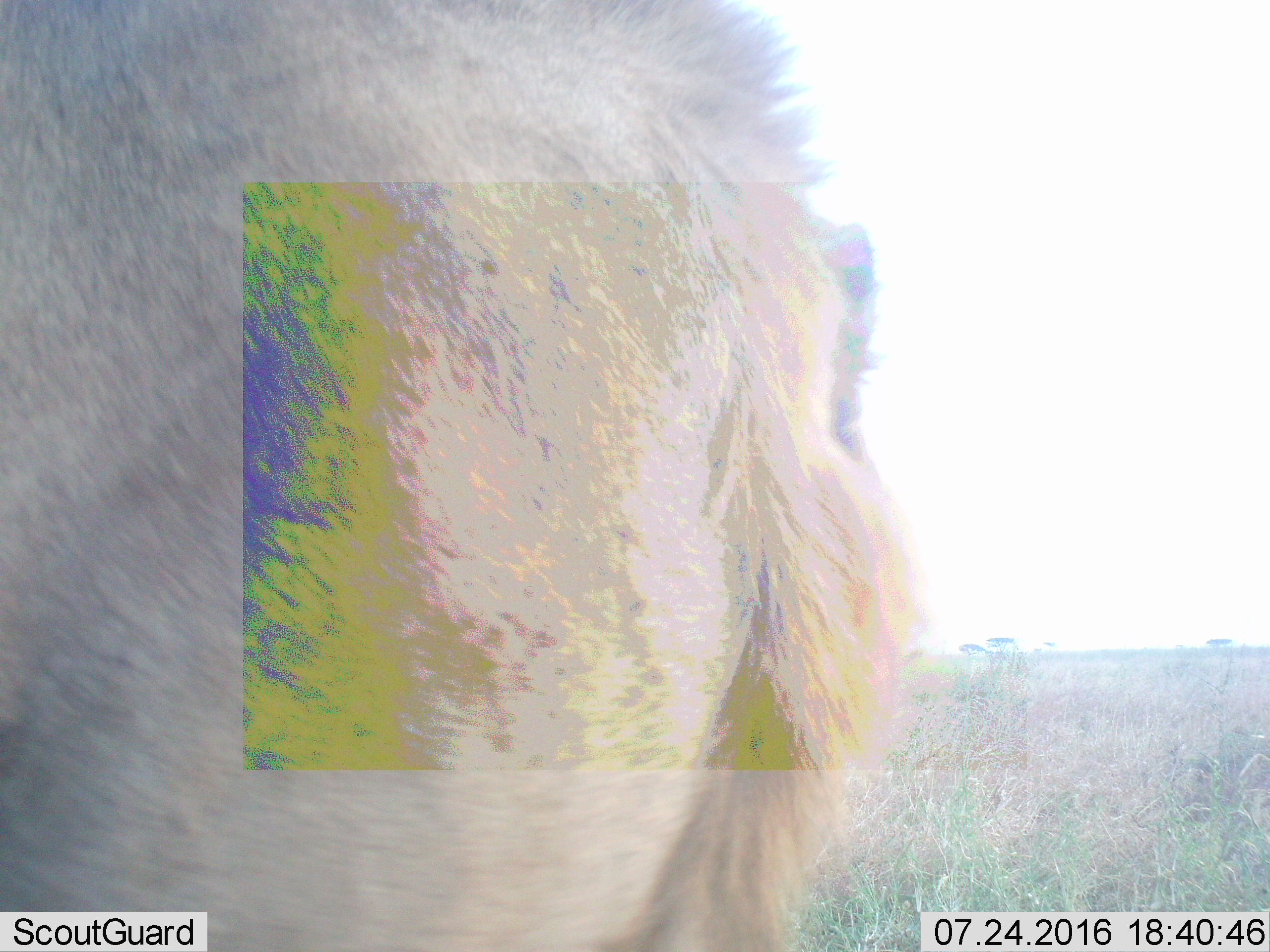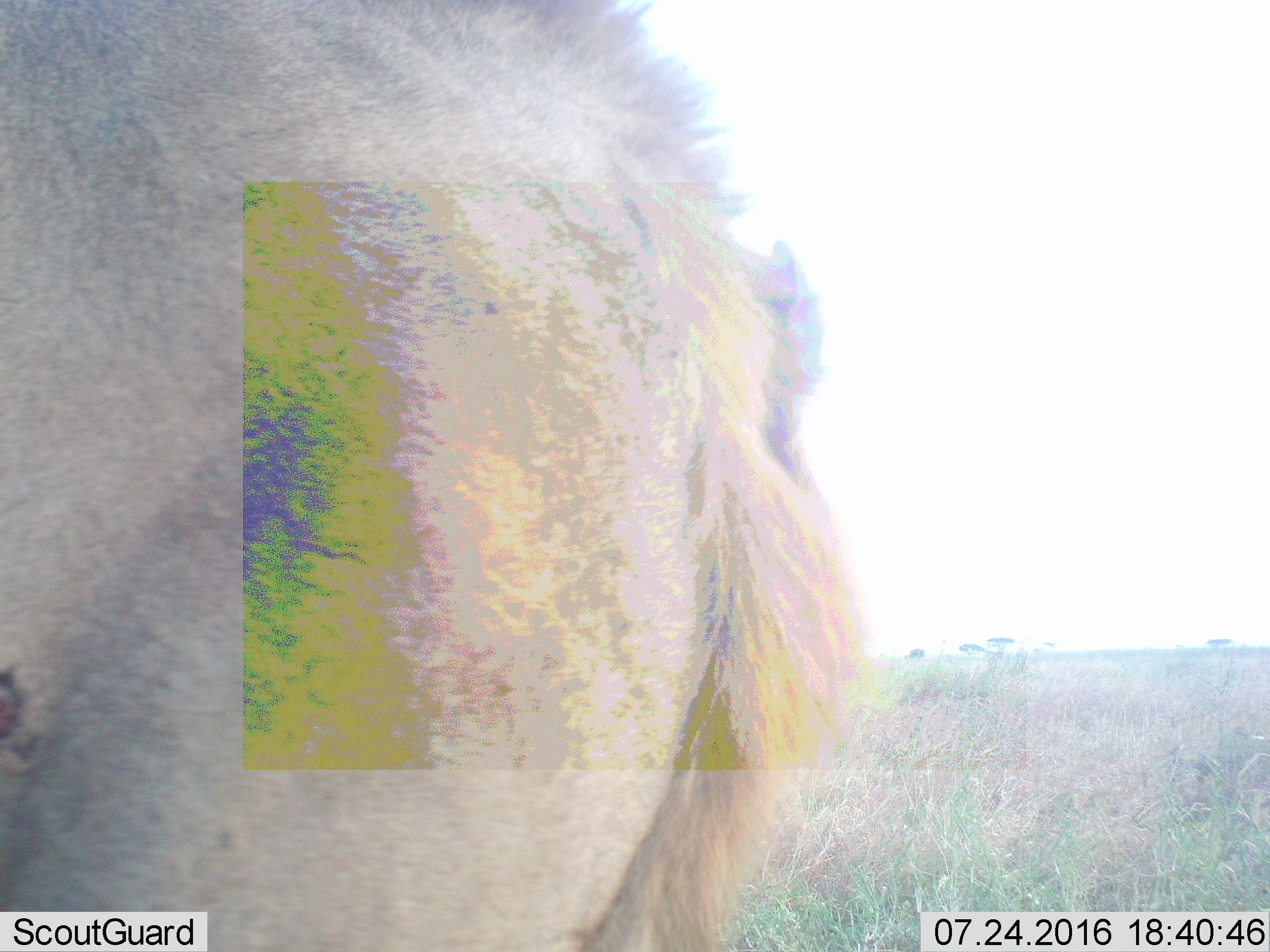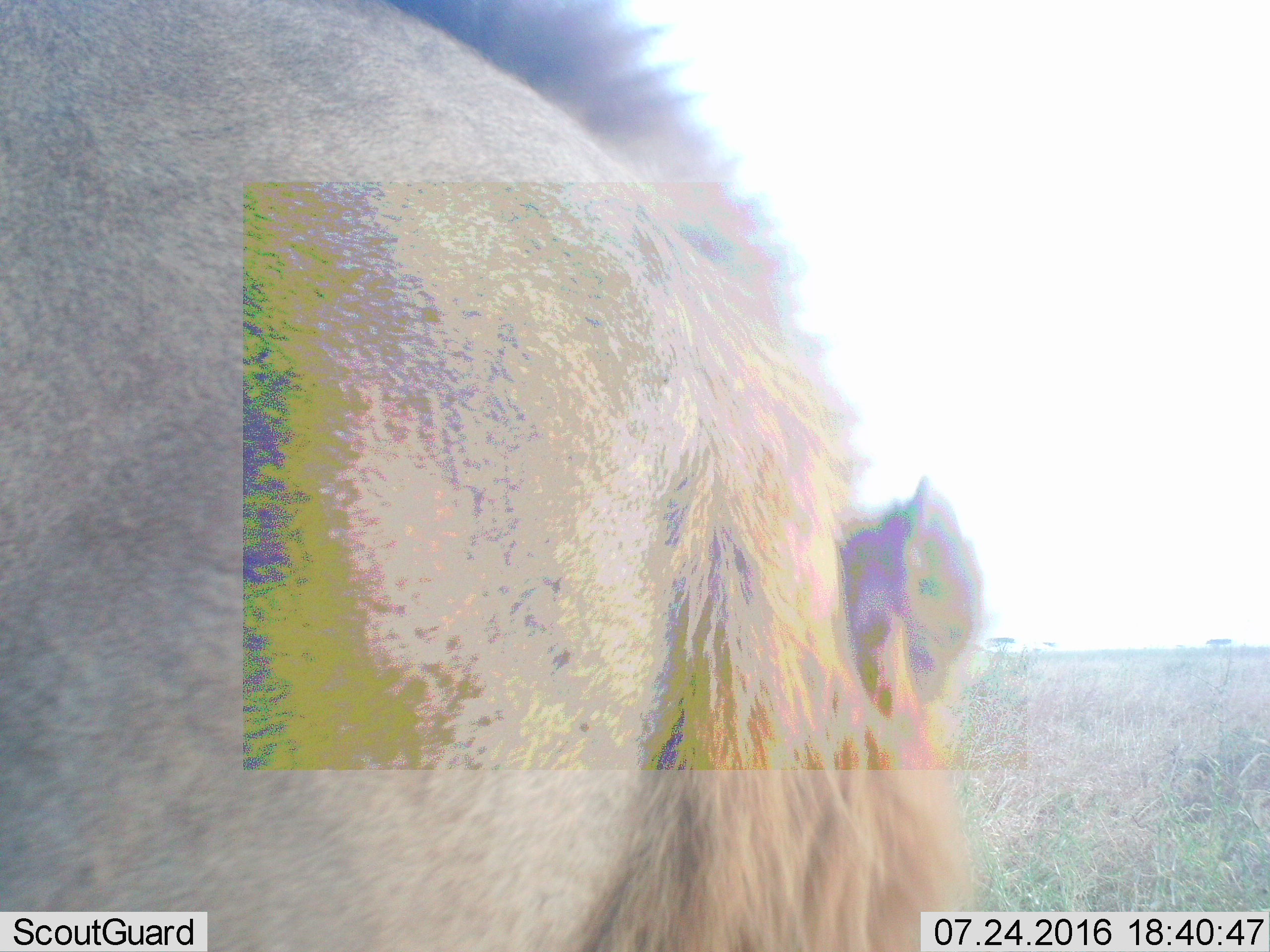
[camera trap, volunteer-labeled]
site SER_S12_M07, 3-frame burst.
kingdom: Animalia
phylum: Chordata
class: Mammalia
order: Carnivora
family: Felidae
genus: Panthera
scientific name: Panthera leo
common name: lion male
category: lionmale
Lionmale (lion male) (Panthera leo), count 1. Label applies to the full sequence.